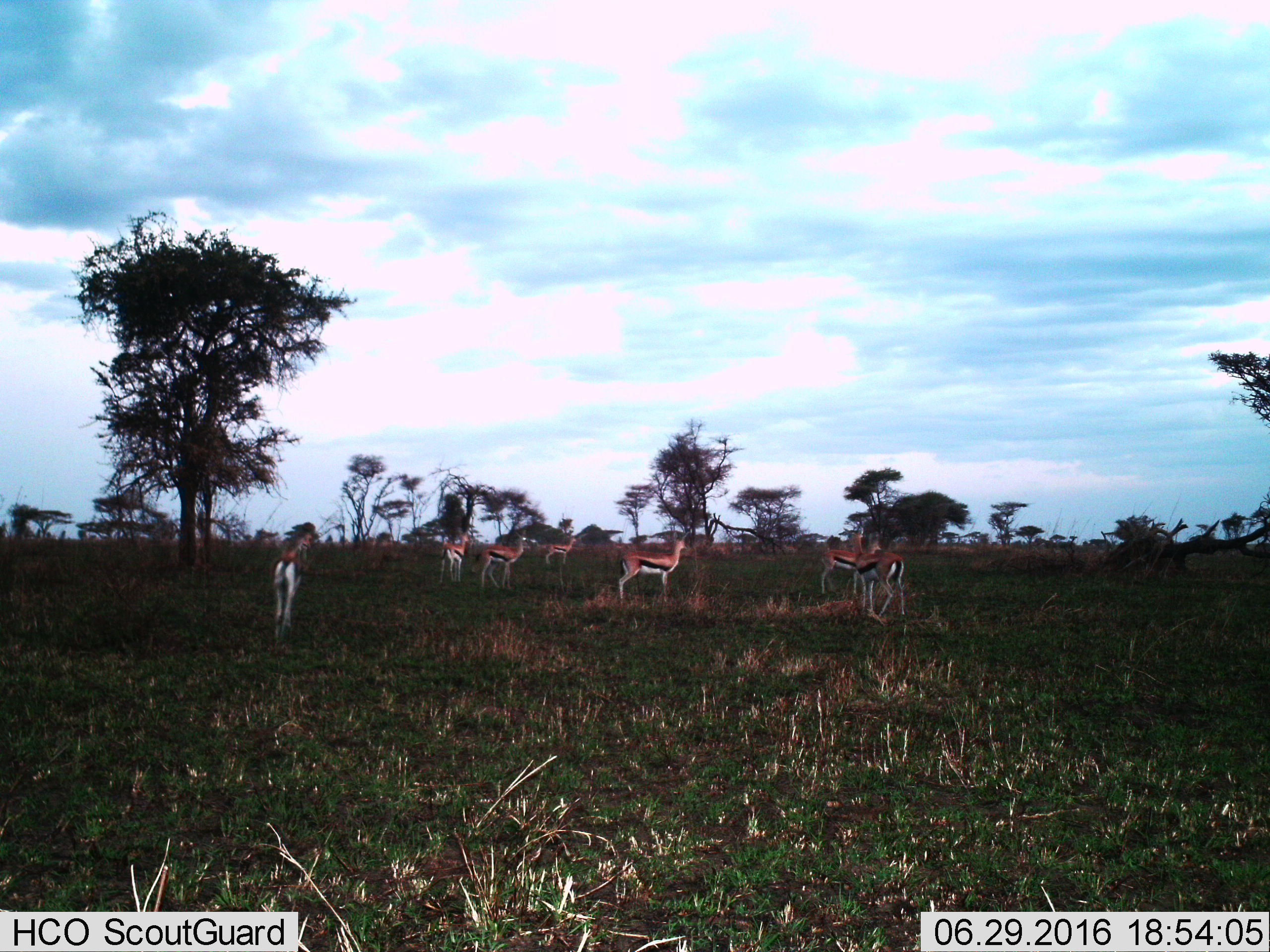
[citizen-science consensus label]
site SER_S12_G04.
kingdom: Animalia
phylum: Chordata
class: Mammalia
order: Artiodactyla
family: Bovidae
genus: Eudorcas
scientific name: Eudorcas thomsonii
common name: thomson's gazelle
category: gazellethomsons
Gazellethomsons (thomson's gazelle) (Eudorcas thomsonii), count 8. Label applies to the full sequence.